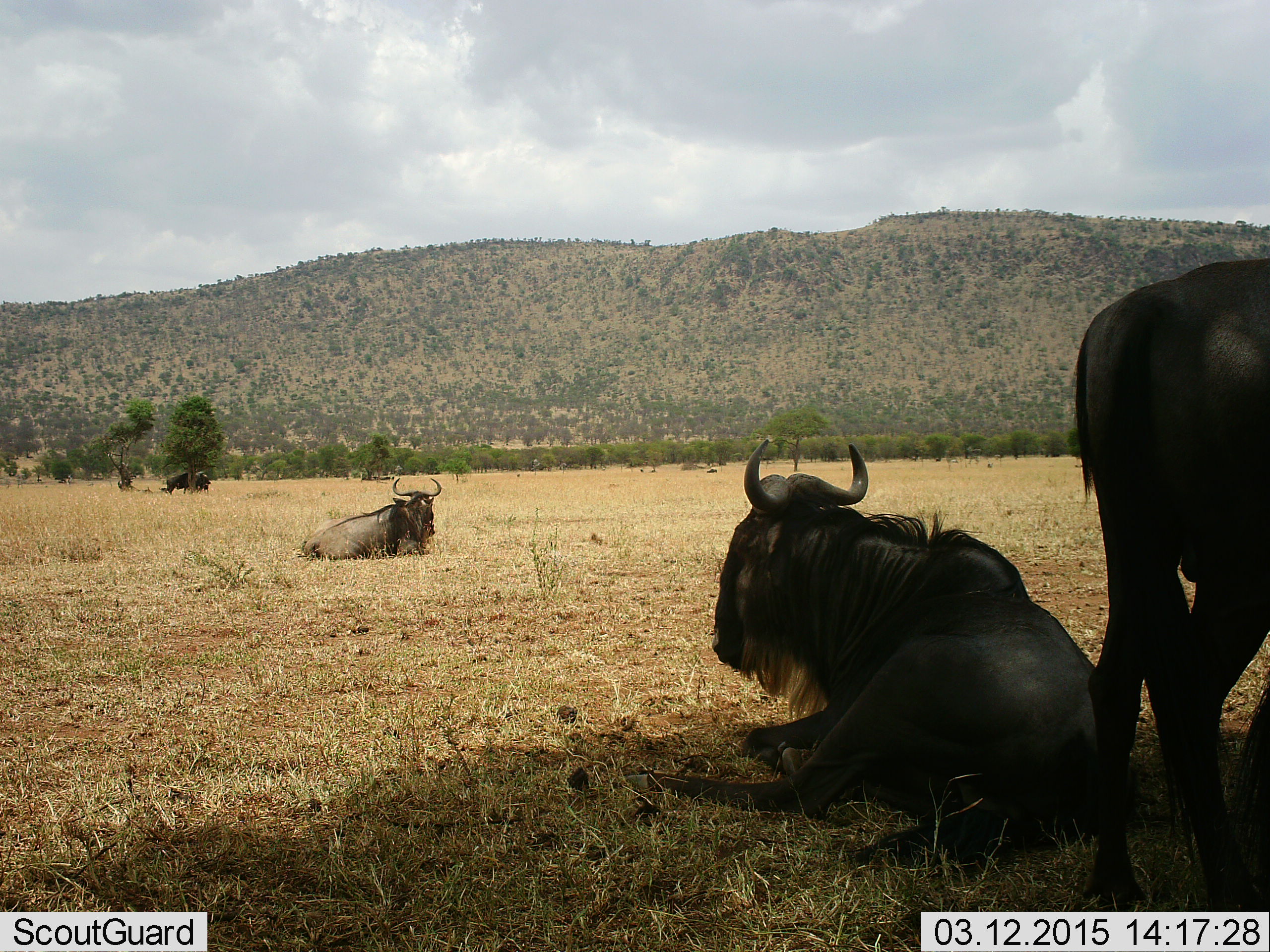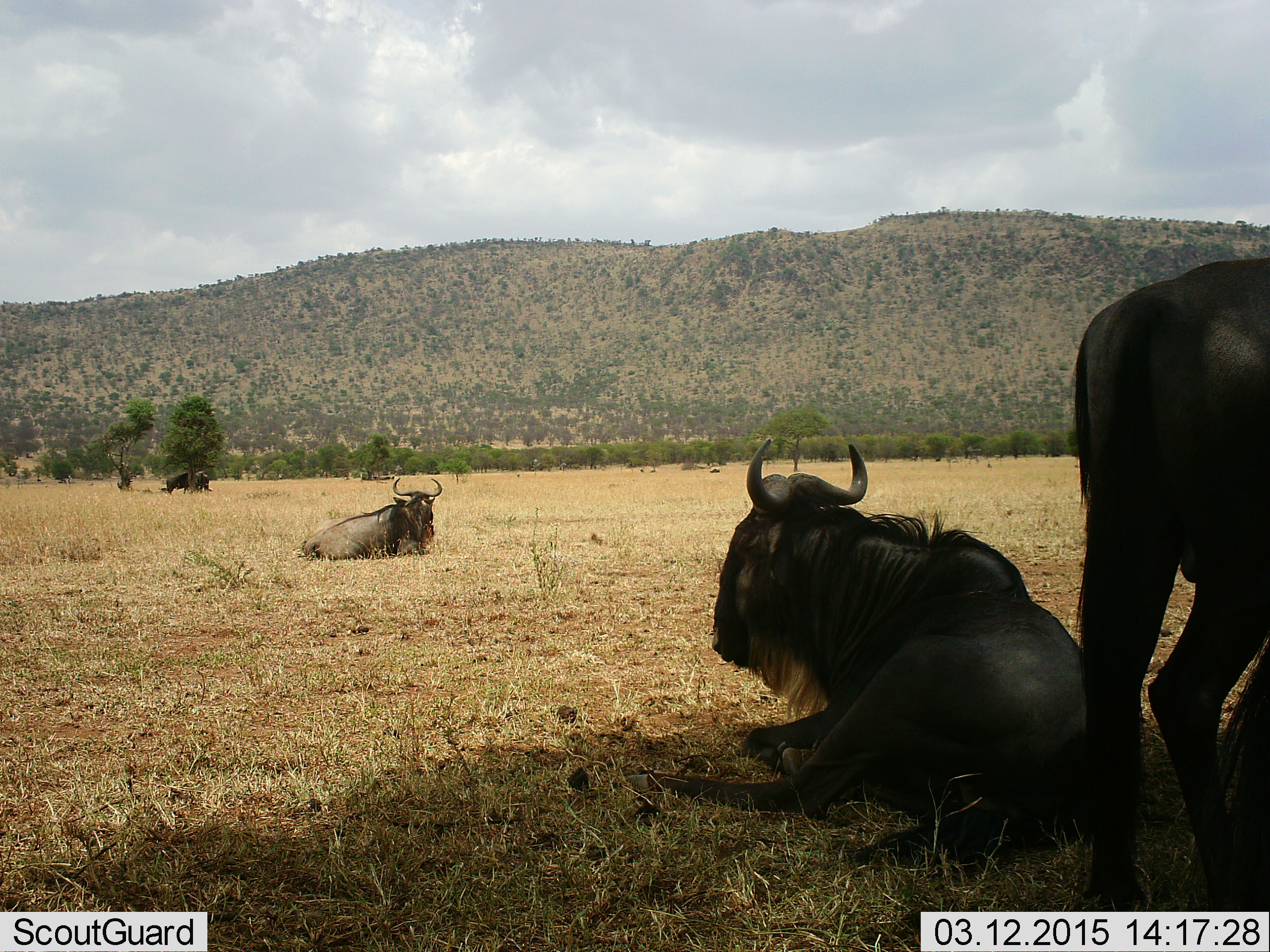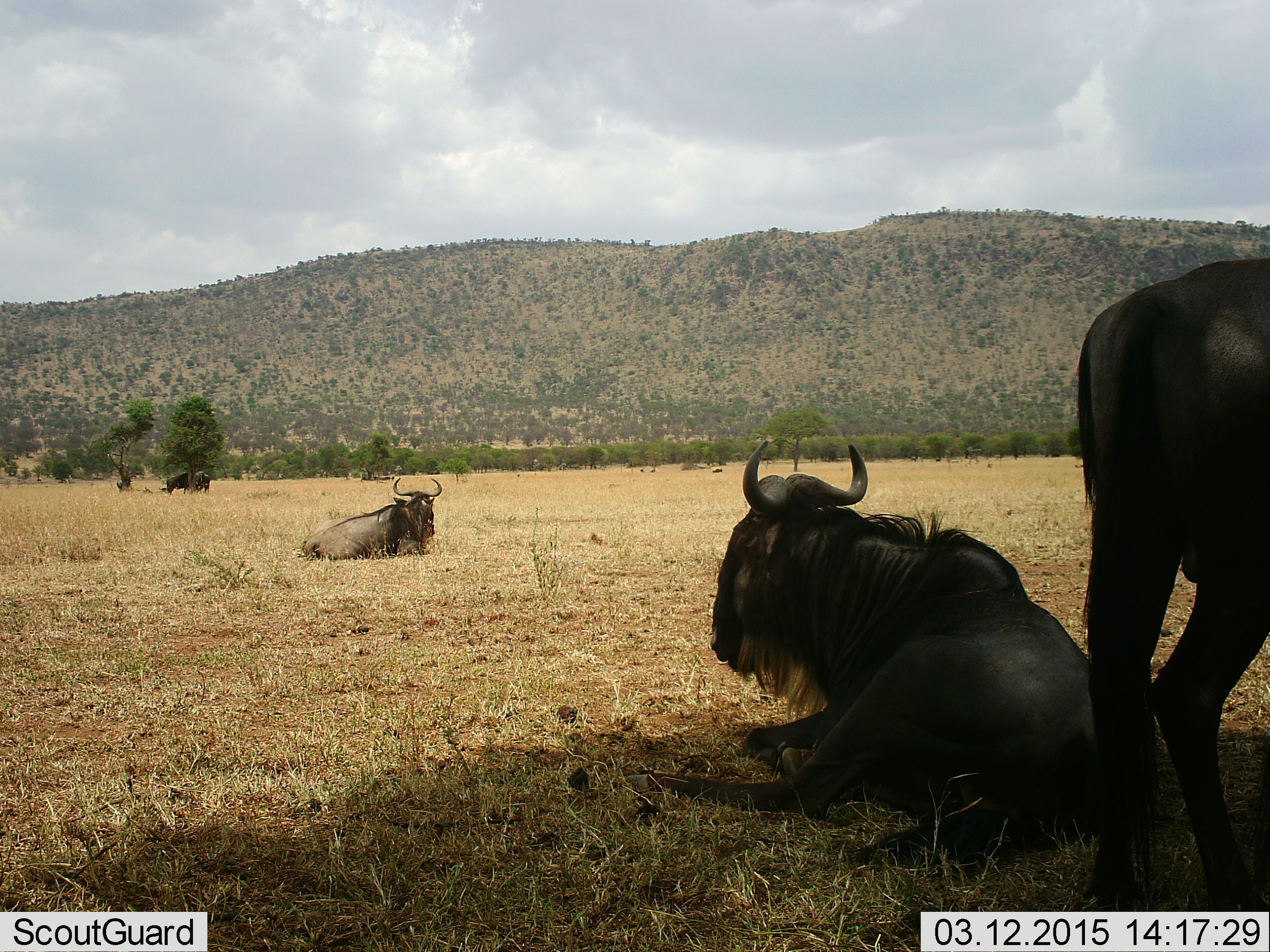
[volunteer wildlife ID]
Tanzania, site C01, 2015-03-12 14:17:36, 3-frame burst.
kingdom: Animalia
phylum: Chordata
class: Mammalia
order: Artiodactyla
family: Bovidae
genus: Connochaetes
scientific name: Connochaetes taurinus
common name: blue wildebeest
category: wildebeest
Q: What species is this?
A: Wildebeest (blue wildebeest) (Connochaetes taurinus).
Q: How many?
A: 5.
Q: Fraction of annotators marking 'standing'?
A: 86%.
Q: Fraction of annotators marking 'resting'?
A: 100%.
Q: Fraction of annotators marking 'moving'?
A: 14%.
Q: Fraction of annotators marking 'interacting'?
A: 0%.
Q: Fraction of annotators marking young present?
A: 0%.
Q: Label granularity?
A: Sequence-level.